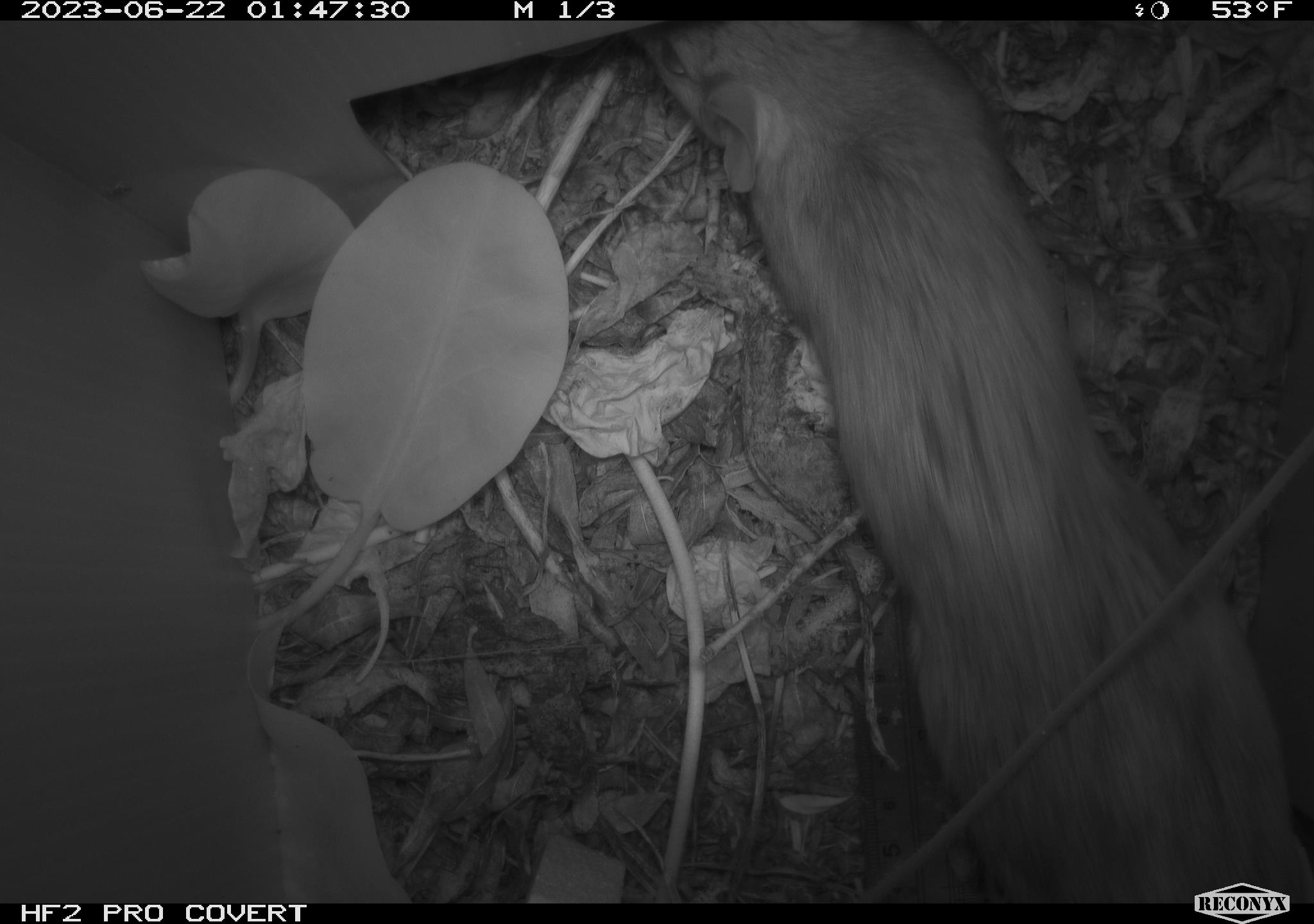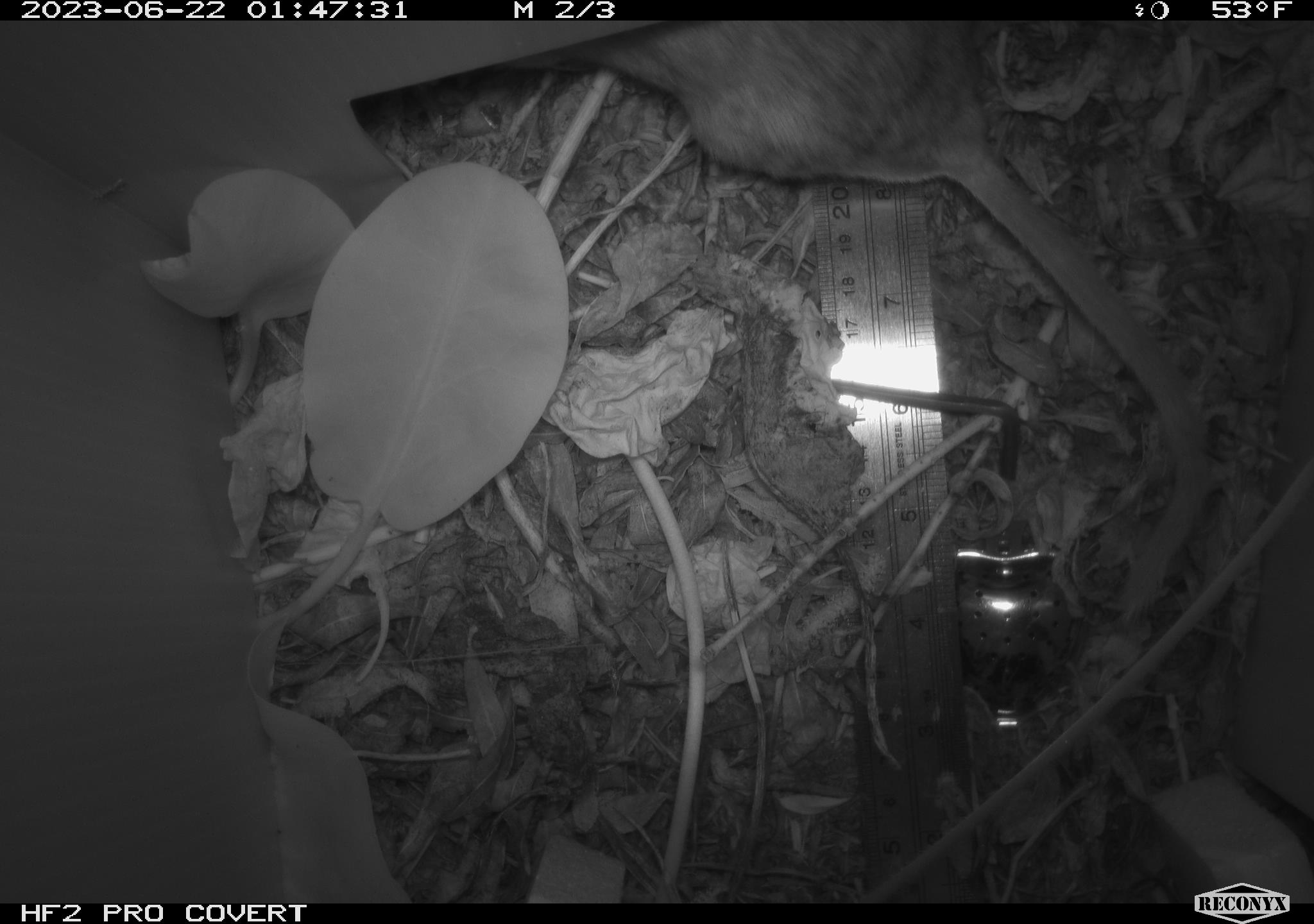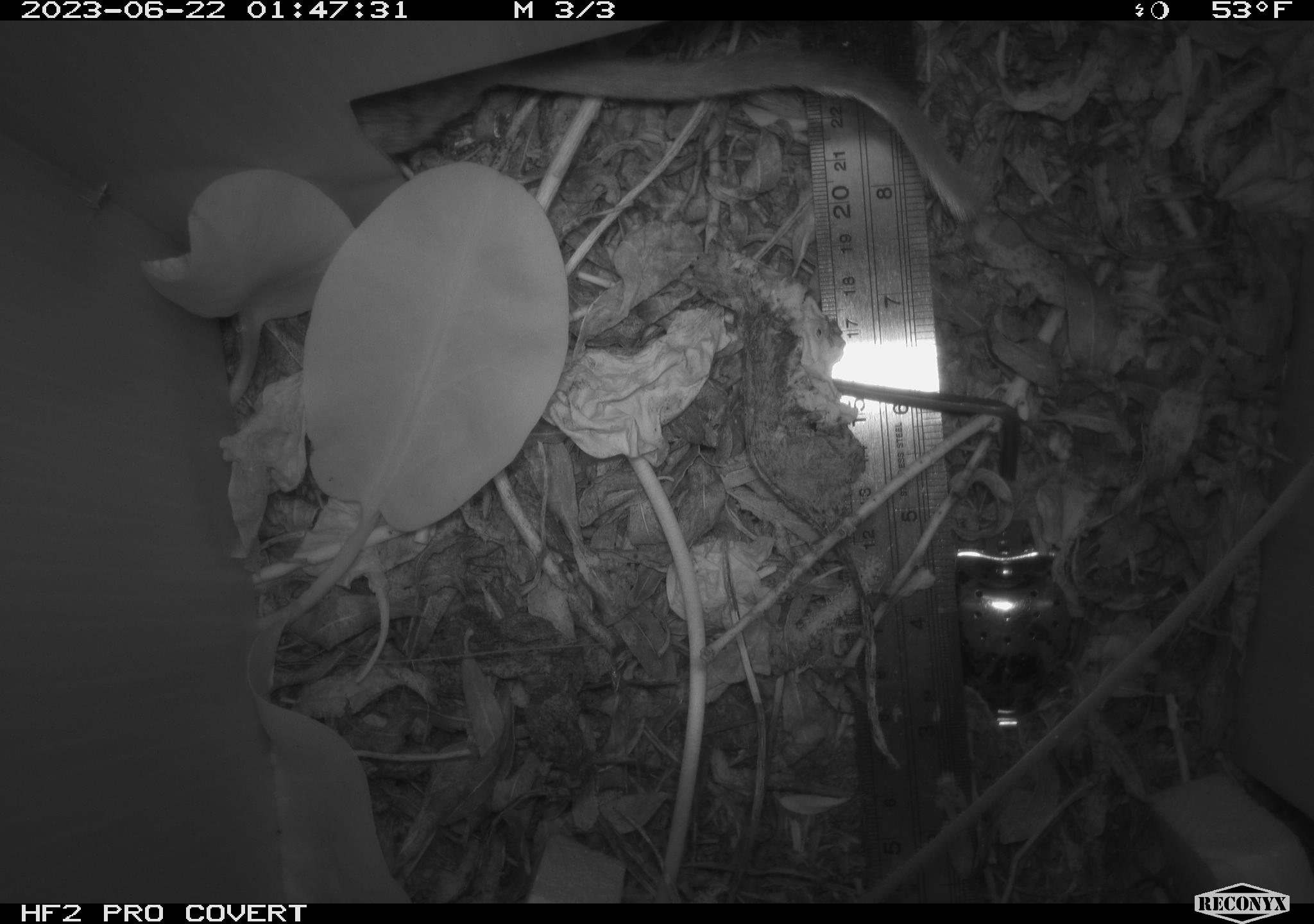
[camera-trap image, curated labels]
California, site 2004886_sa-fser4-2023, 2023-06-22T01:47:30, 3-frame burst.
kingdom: Animalia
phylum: Chordata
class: Mammalia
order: Rodentia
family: Cricetidae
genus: Neotoma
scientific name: Neotoma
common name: pack rat or woodrat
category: neotoma species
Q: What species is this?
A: Neotoma species (pack rat or woodrat) (Neotoma).